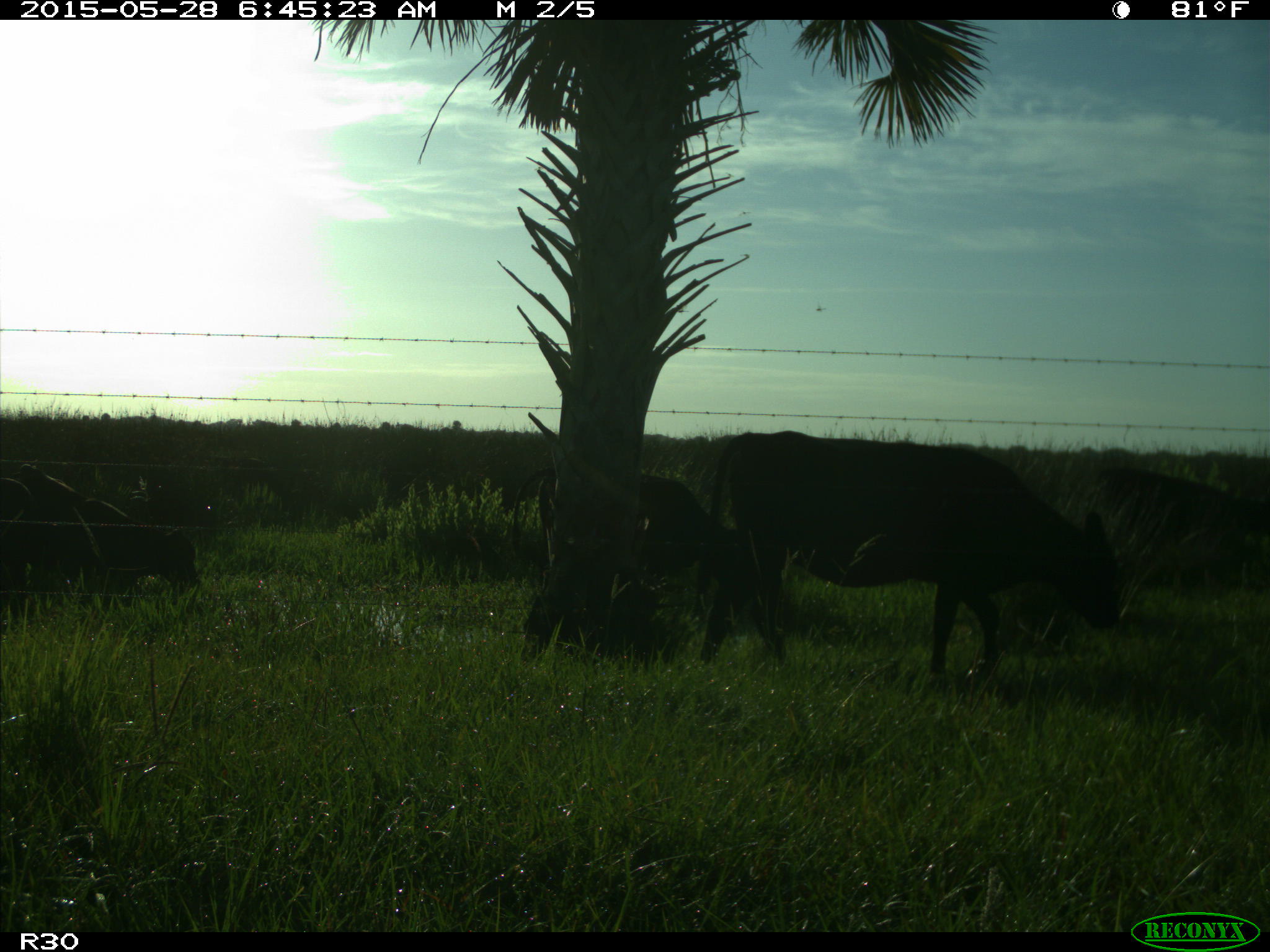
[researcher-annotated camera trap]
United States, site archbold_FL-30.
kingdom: Animalia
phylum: Chordata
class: Mammalia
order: Artiodactyla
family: Bovidae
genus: Bos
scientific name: Bos taurus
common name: domestic cow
Bos taurus (domestic cow).